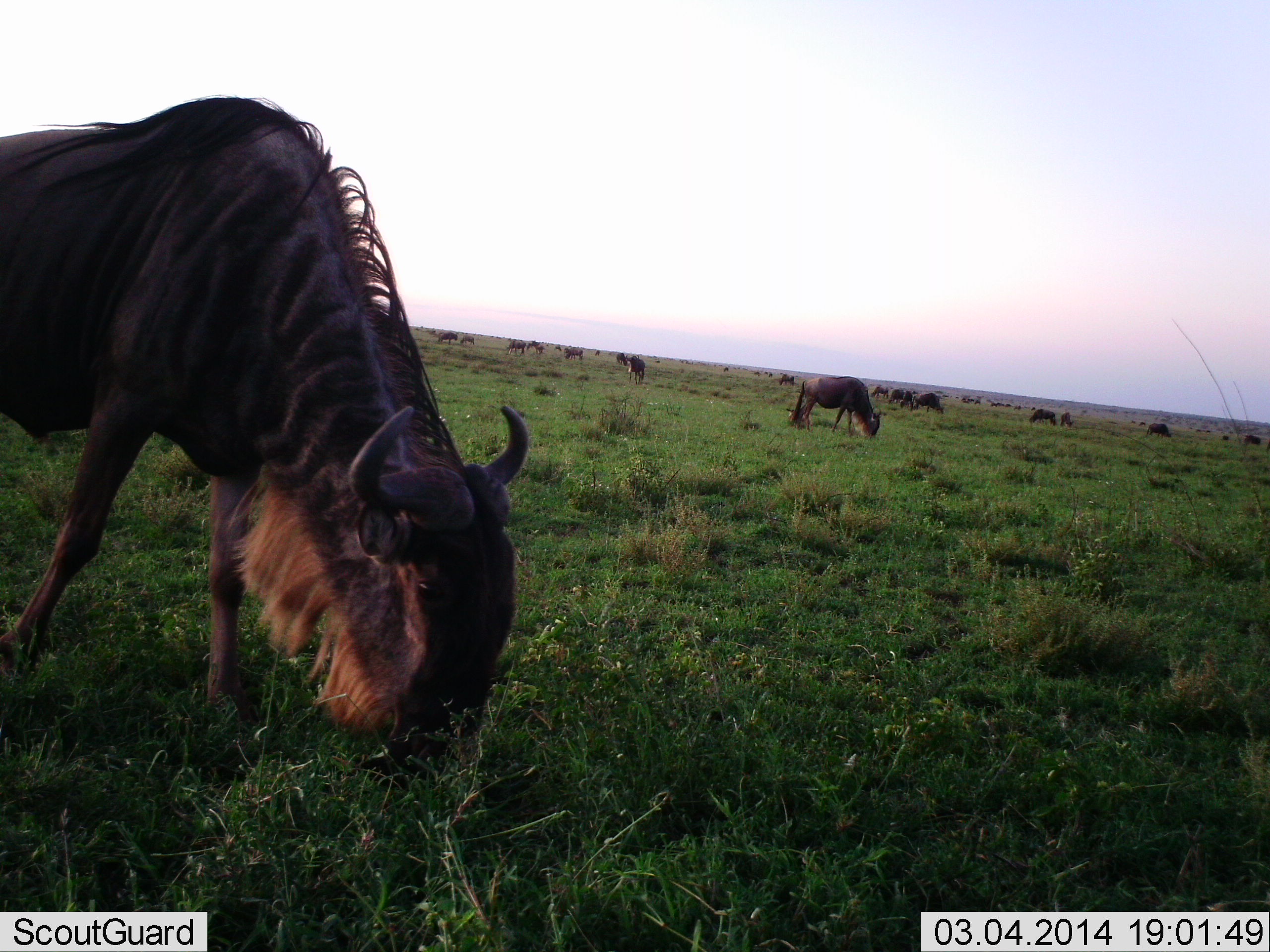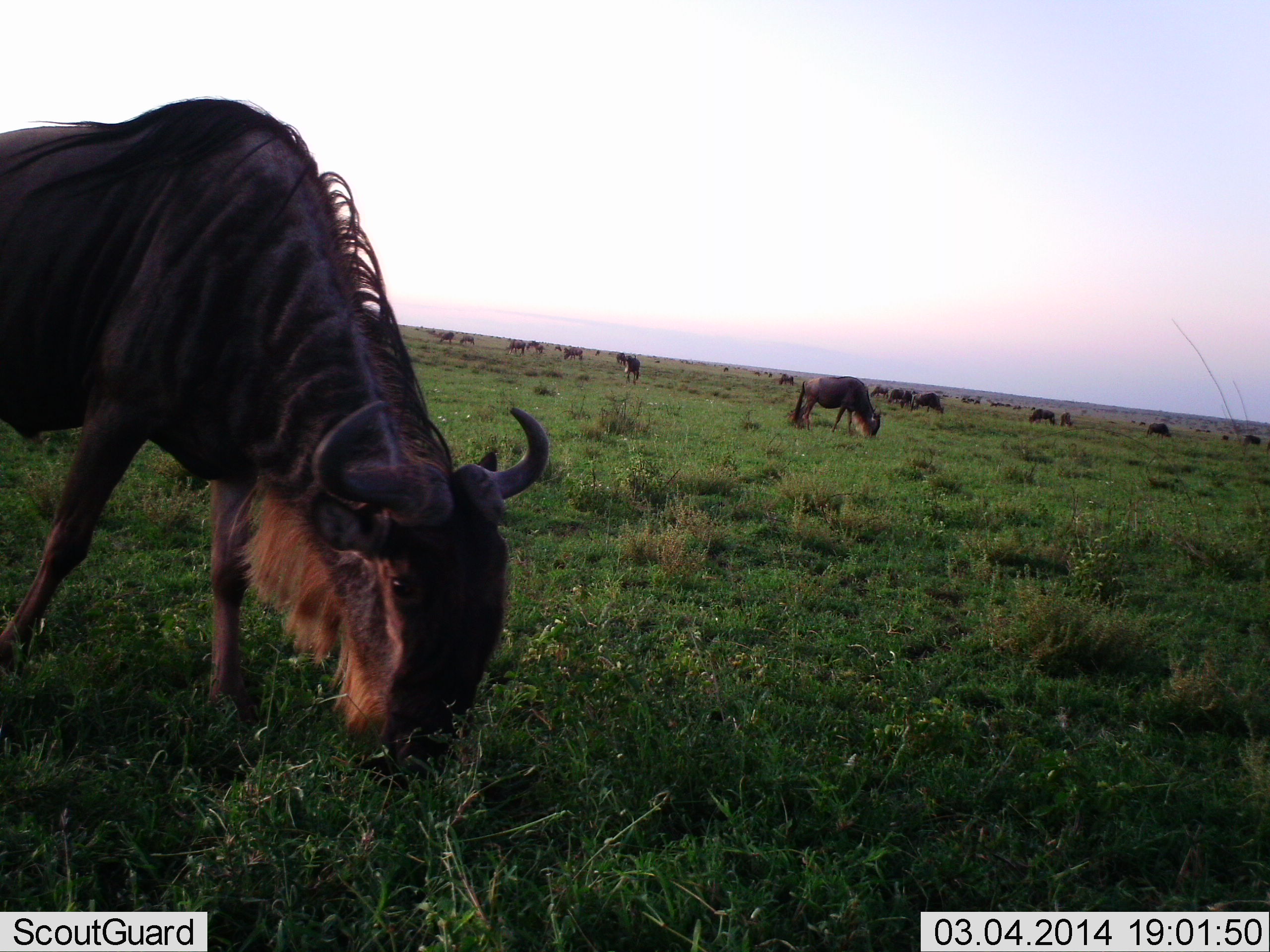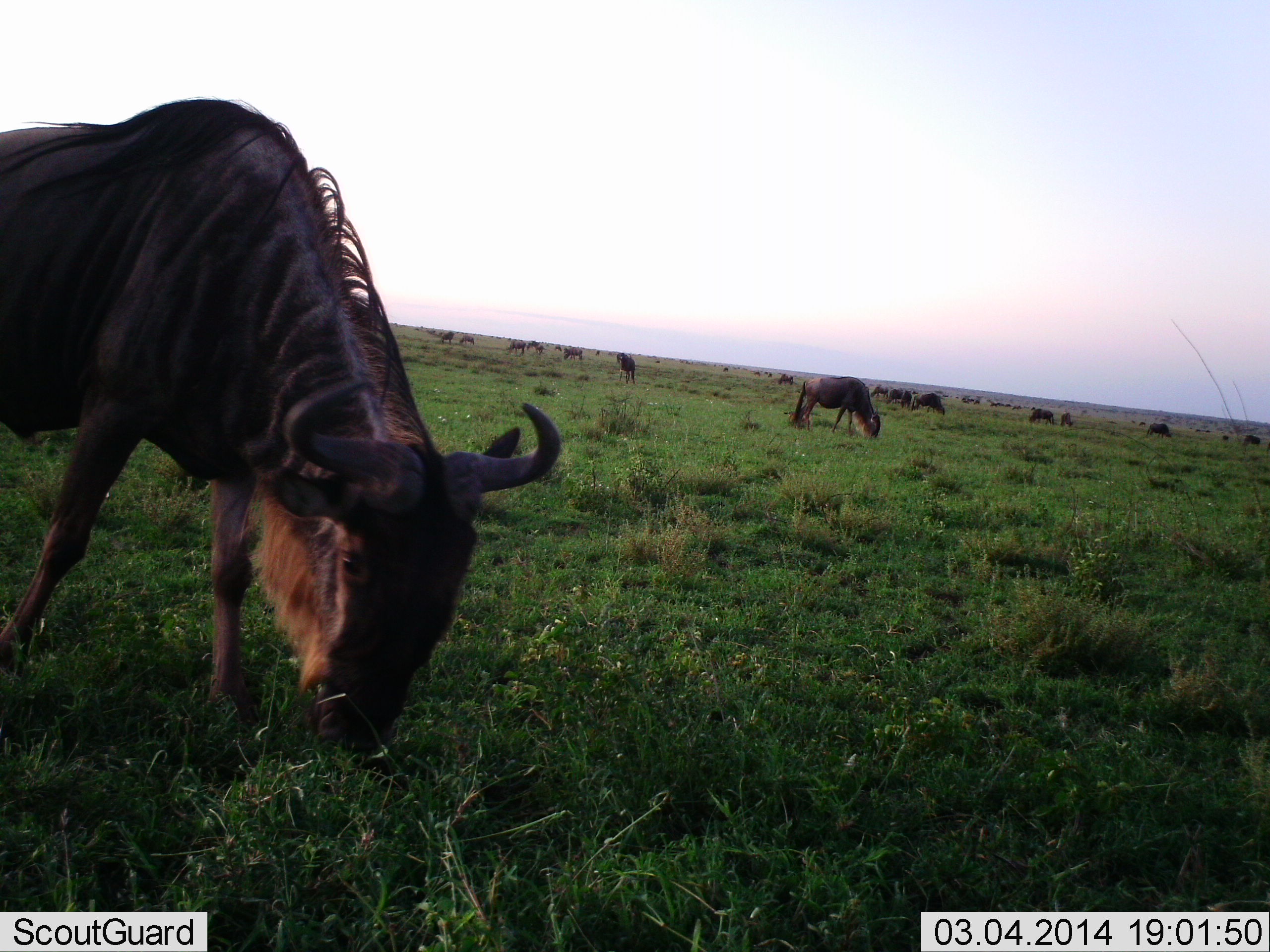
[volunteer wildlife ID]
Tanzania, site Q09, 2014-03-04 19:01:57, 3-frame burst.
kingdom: Animalia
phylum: Chordata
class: Mammalia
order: Artiodactyla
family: Bovidae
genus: Connochaetes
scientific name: Connochaetes taurinus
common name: blue wildebeest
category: wildebeest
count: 11-50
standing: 30%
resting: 0%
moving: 10%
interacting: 0%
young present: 0%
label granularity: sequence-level